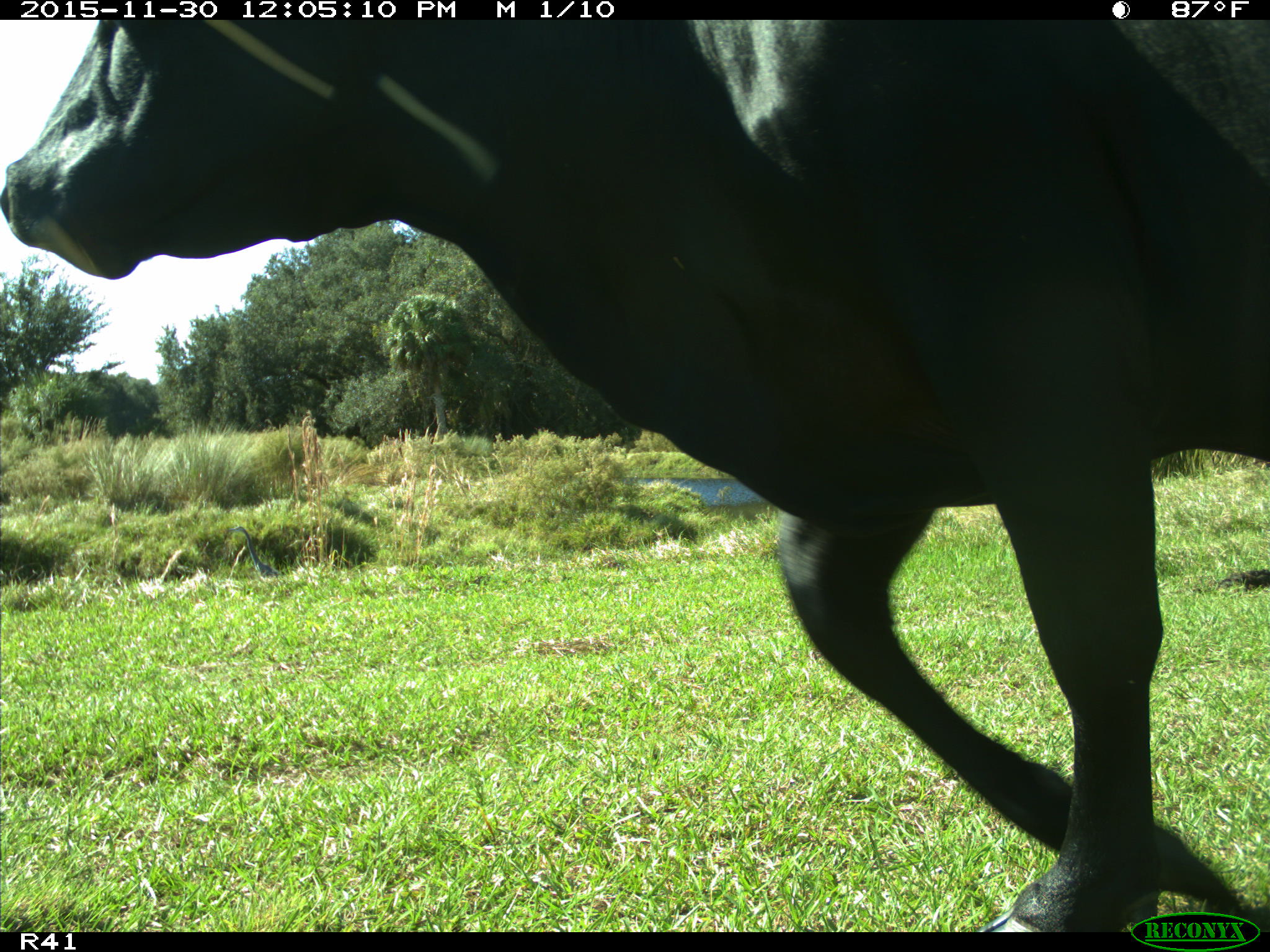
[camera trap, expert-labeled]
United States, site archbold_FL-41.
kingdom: Animalia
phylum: Chordata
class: Mammalia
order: Artiodactyla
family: Bovidae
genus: Bos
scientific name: Bos taurus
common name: domestic cow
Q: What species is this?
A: Bos taurus (domestic cow).